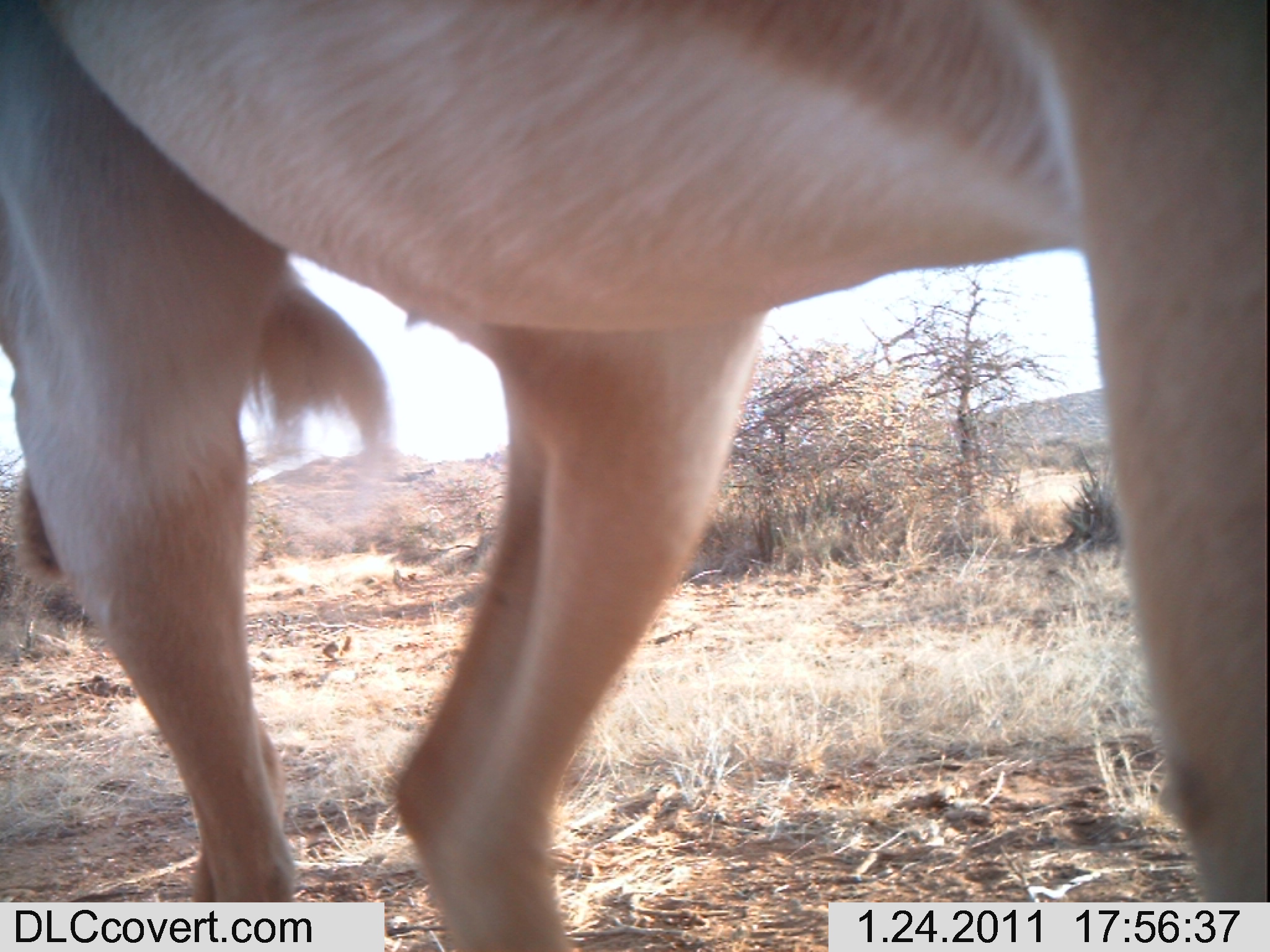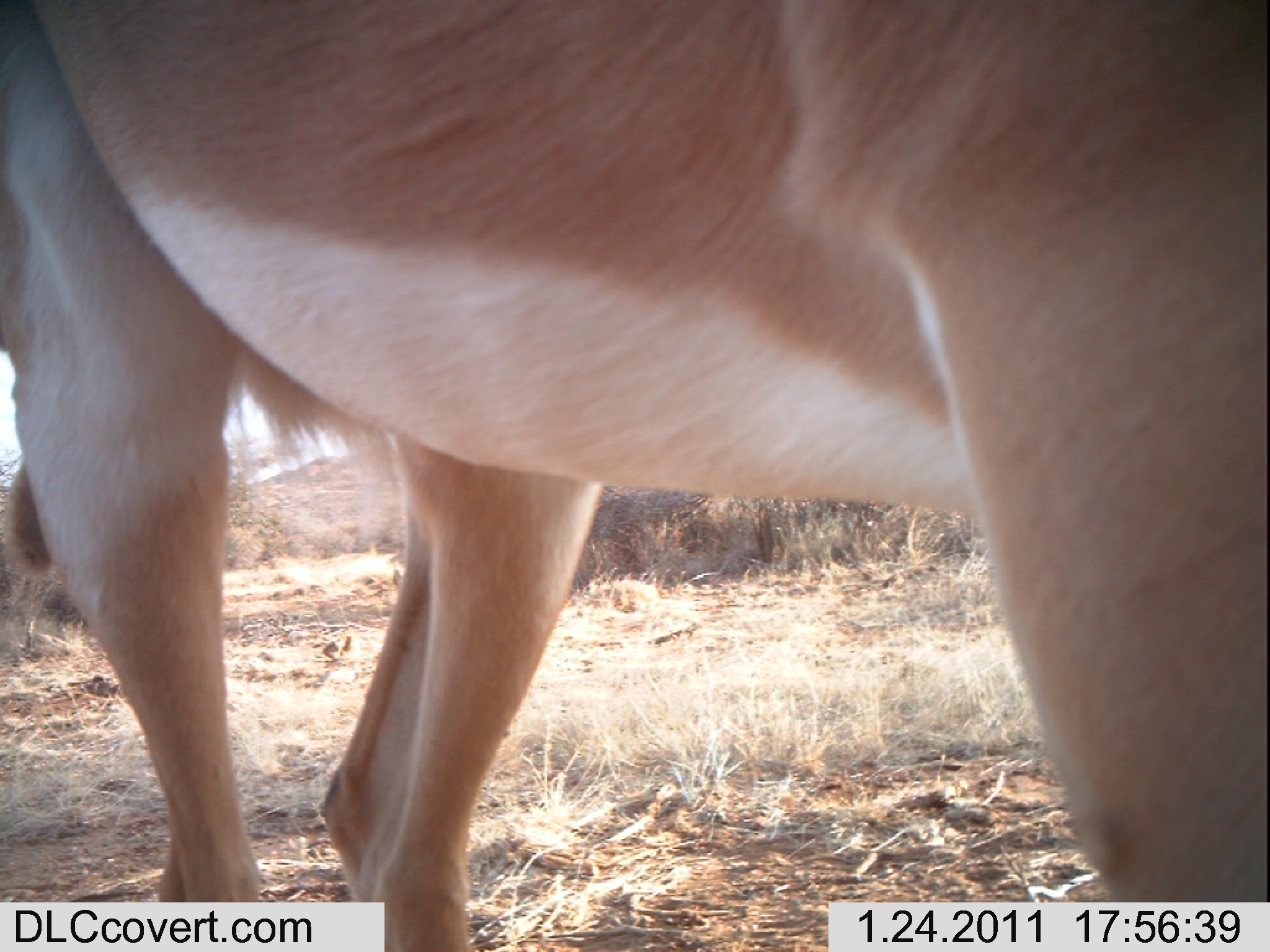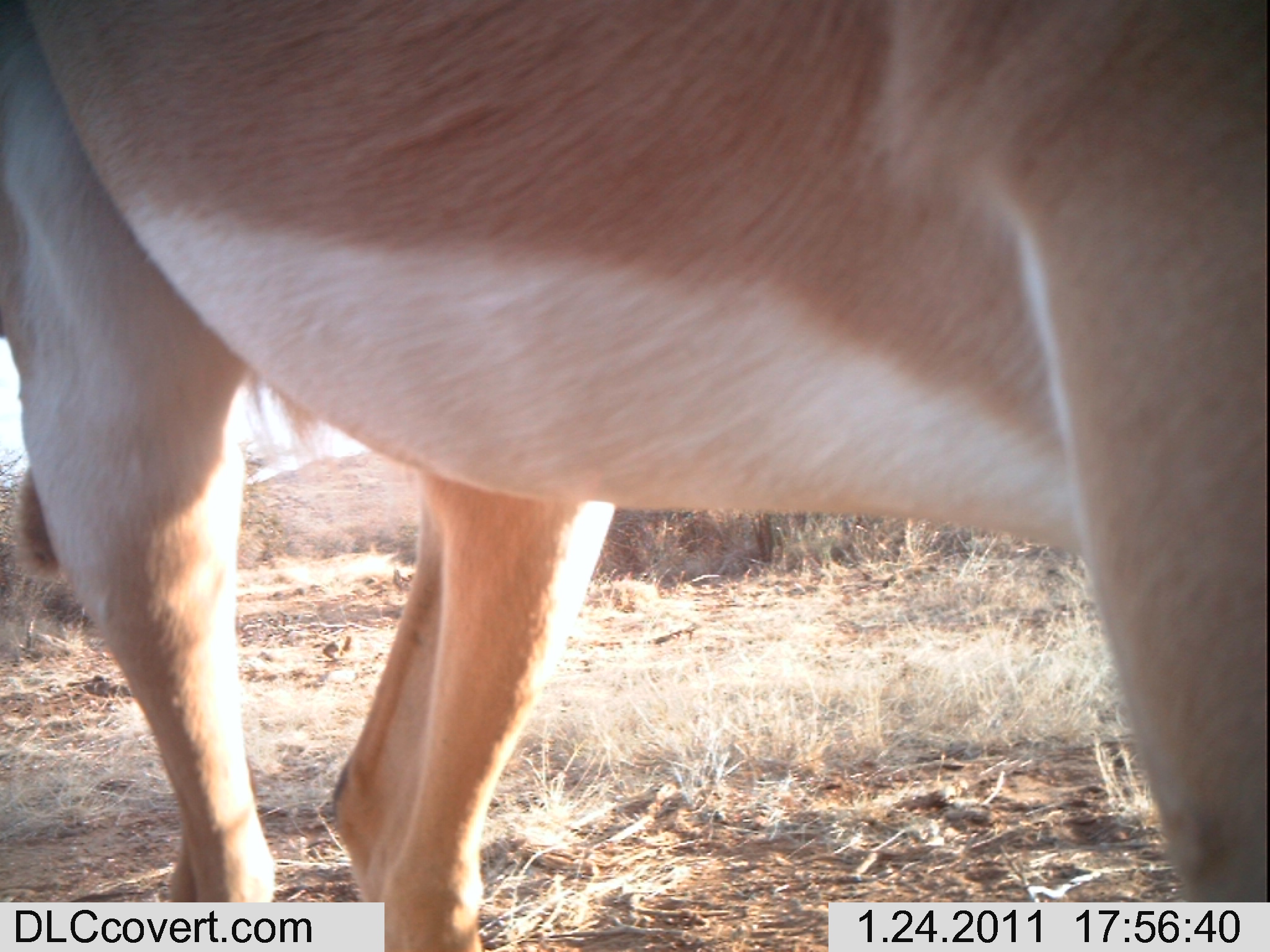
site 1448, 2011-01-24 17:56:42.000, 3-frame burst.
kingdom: Animalia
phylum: Chordata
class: Mammalia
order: Artiodactyla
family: Bovidae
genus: Aepyceros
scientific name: Aepyceros melampus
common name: impala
Aepyceros melampus (impala), count 1.